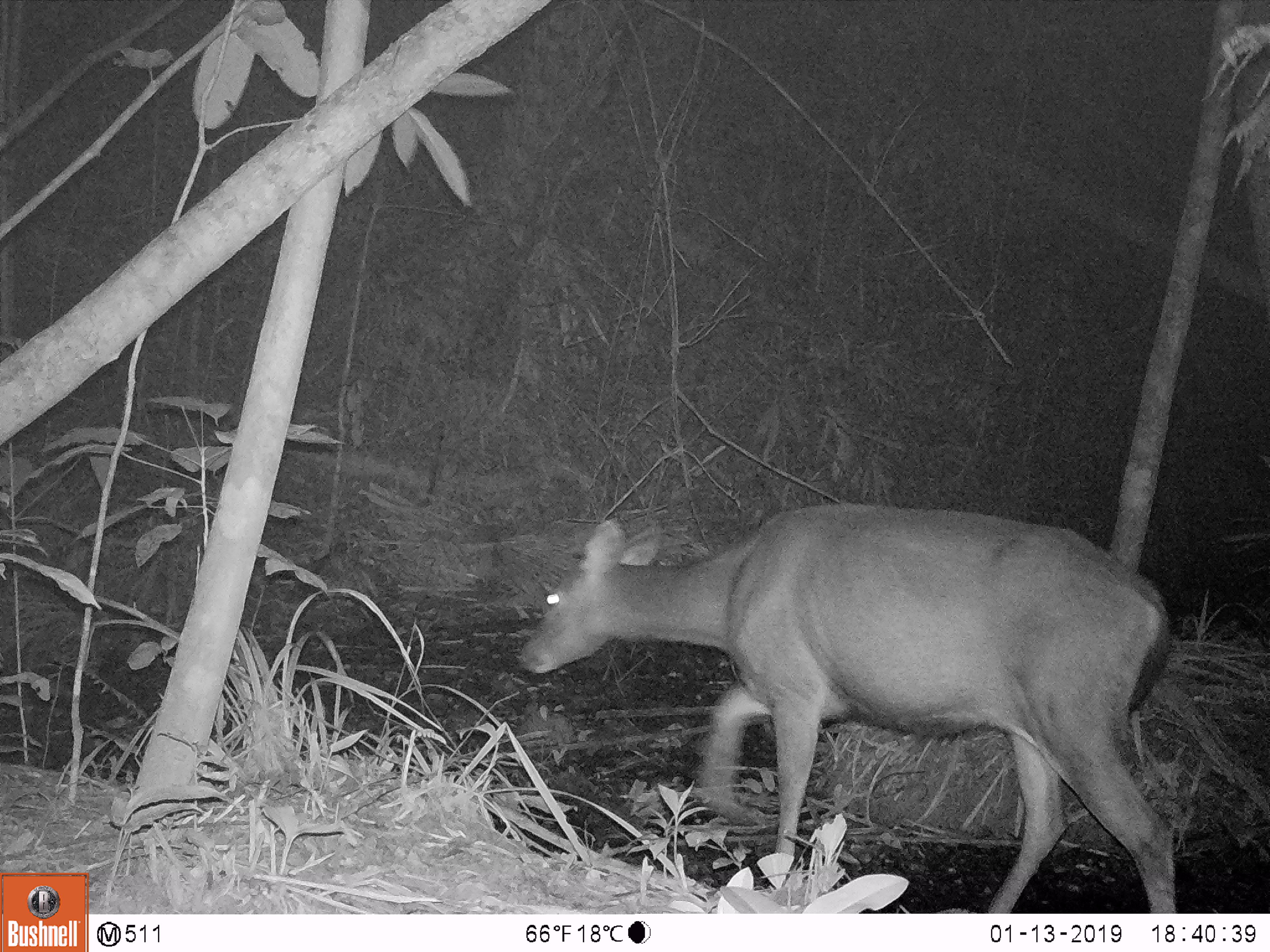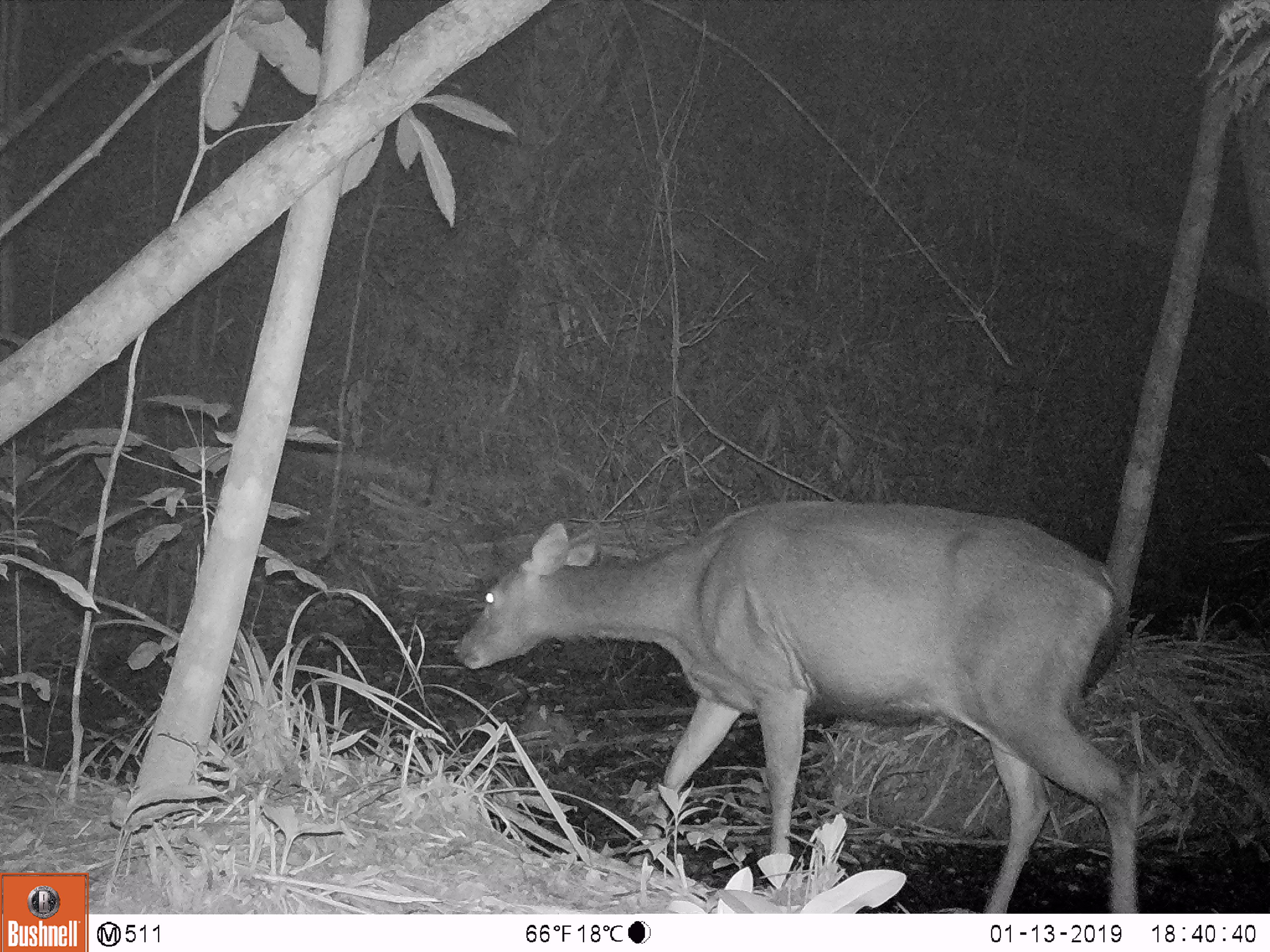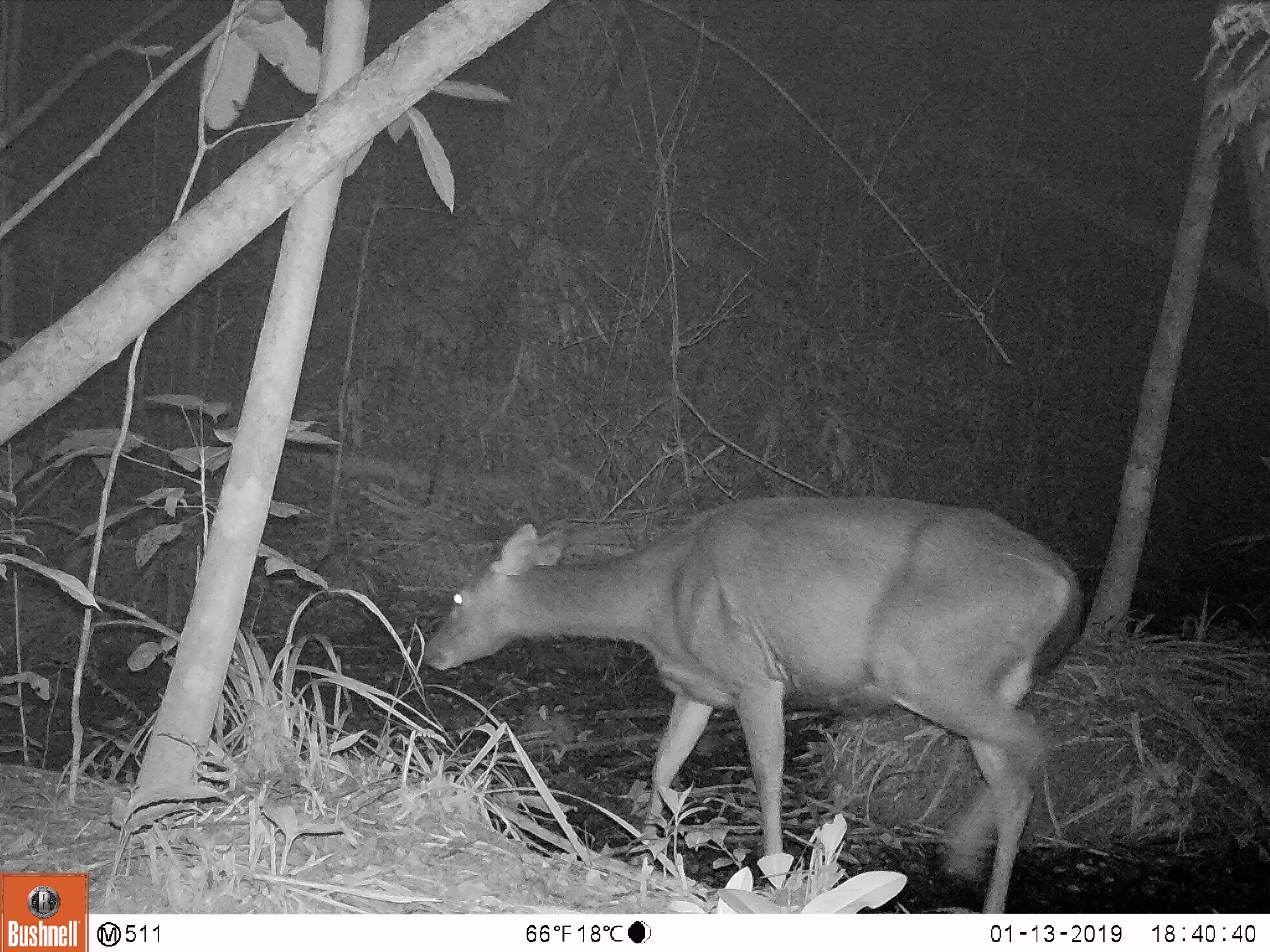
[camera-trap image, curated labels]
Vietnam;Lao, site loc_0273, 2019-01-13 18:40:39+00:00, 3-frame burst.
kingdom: Animalia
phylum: Chordata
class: Mammalia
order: Artiodactyla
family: Cervidae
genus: Rusa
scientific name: Rusa unicolor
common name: sambar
Sambar (Rusa unicolor). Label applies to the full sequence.